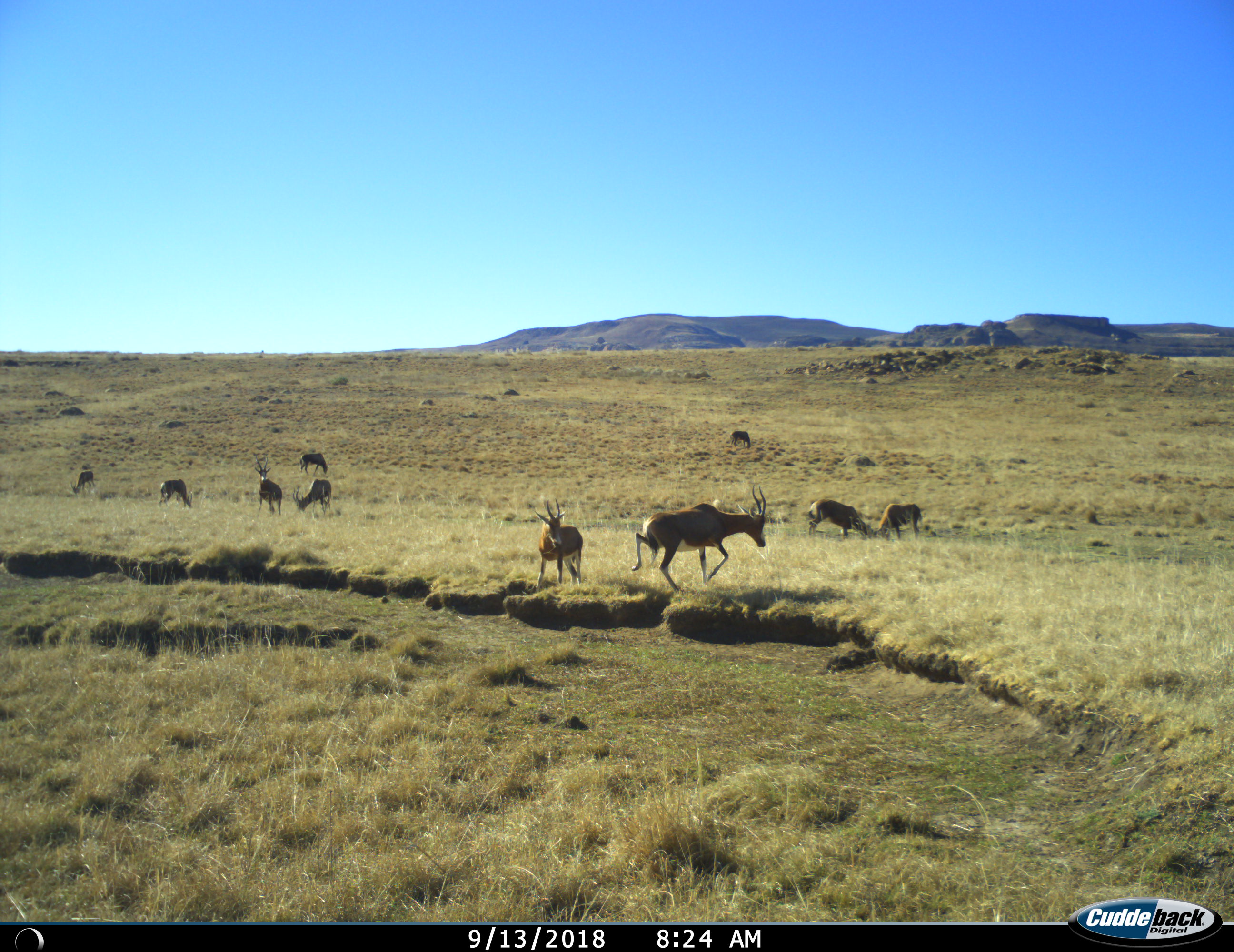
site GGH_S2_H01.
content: unidentified animal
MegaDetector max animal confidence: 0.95